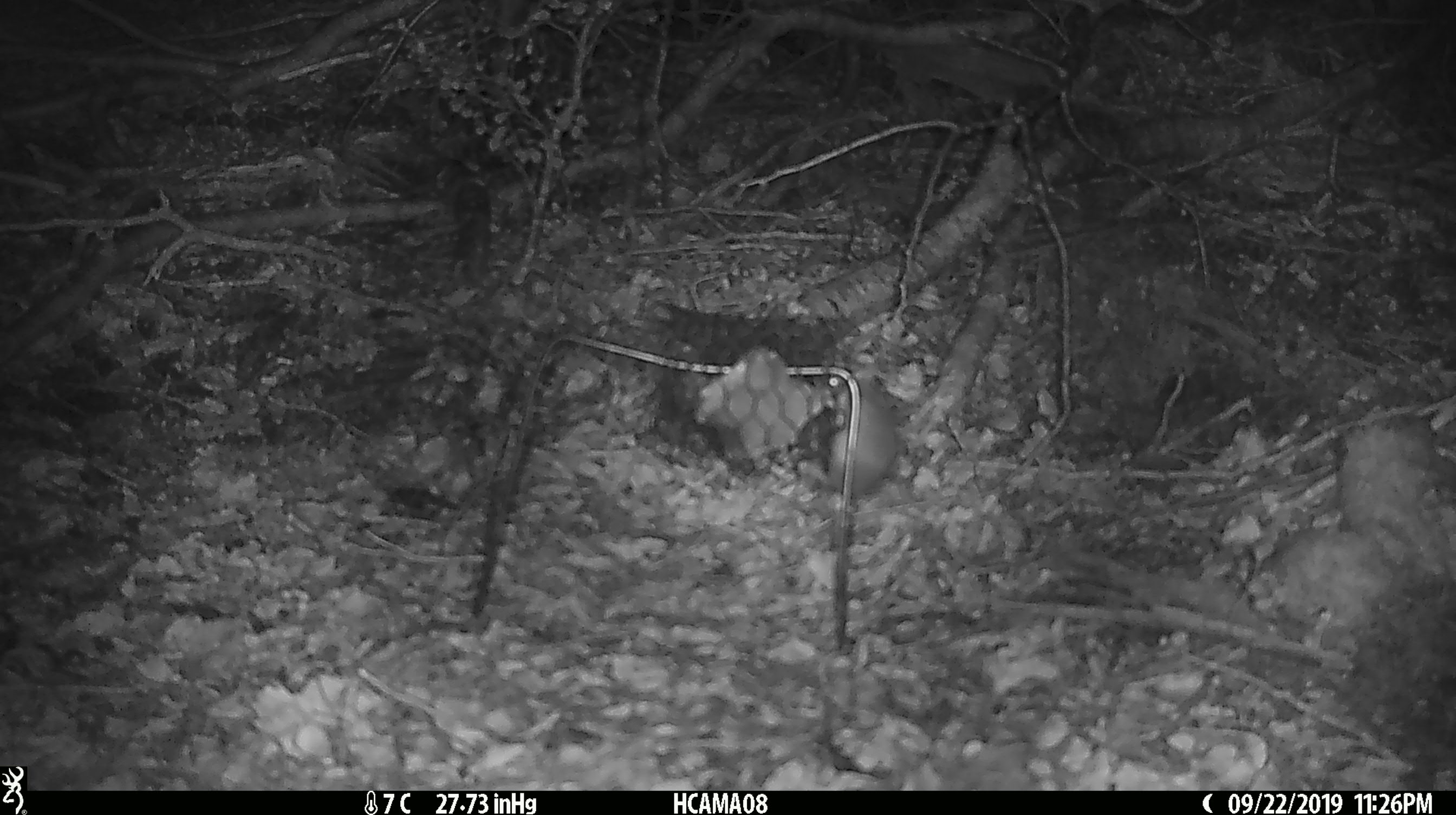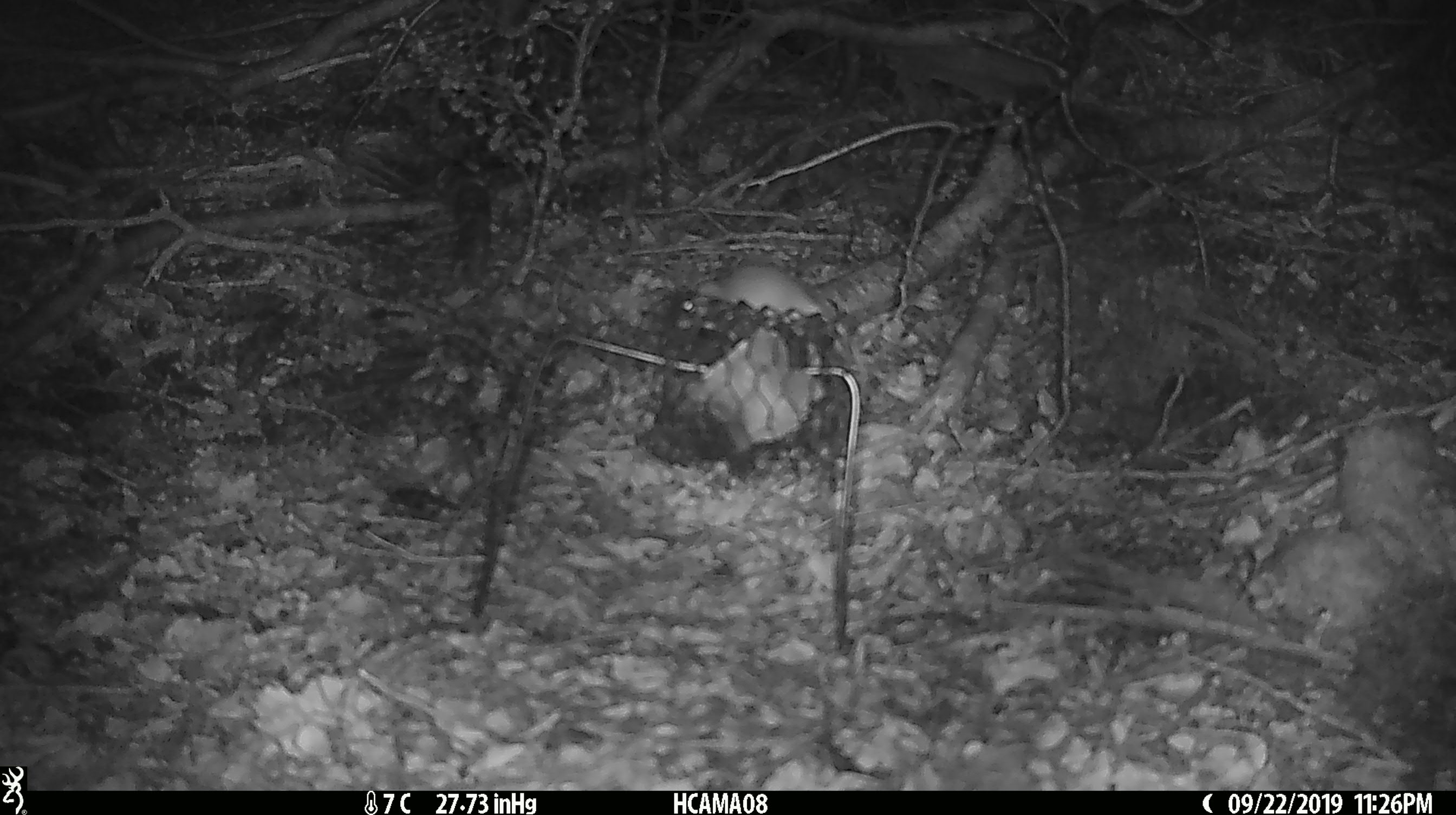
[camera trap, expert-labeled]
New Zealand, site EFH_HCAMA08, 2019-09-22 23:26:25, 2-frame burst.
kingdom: Animalia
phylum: Chordata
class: Mammalia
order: Rodentia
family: Muridae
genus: Mus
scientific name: Mus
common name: mouse